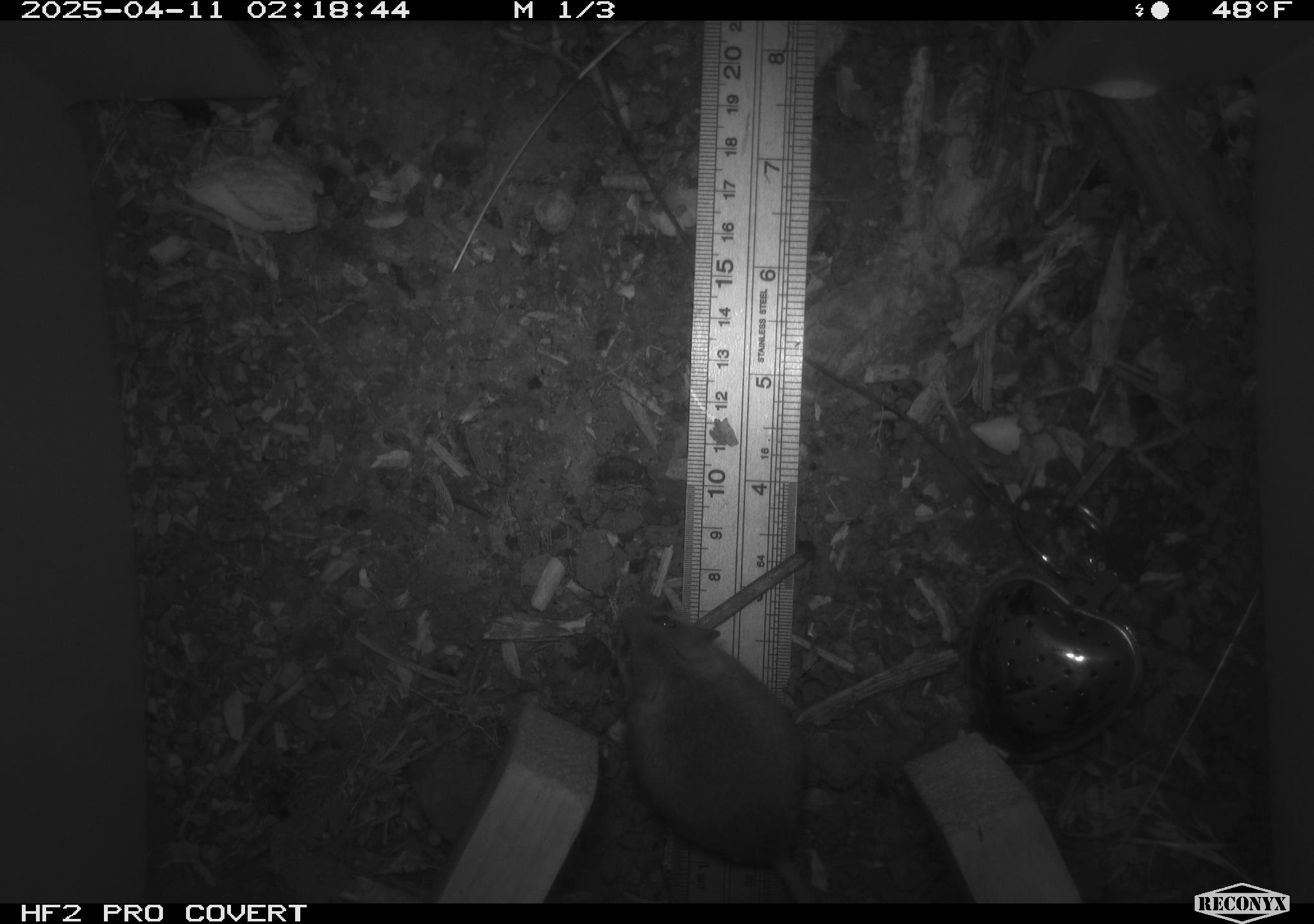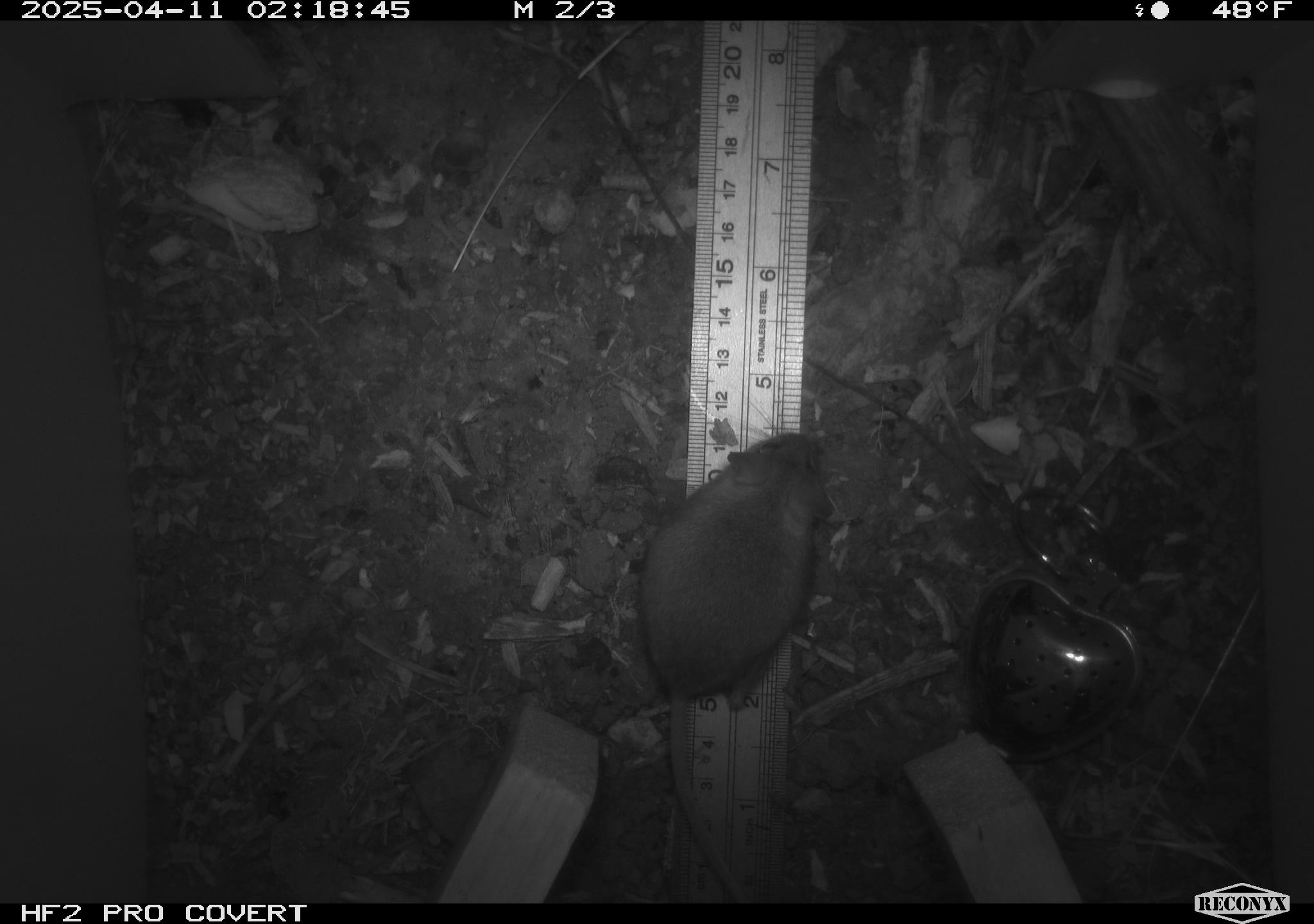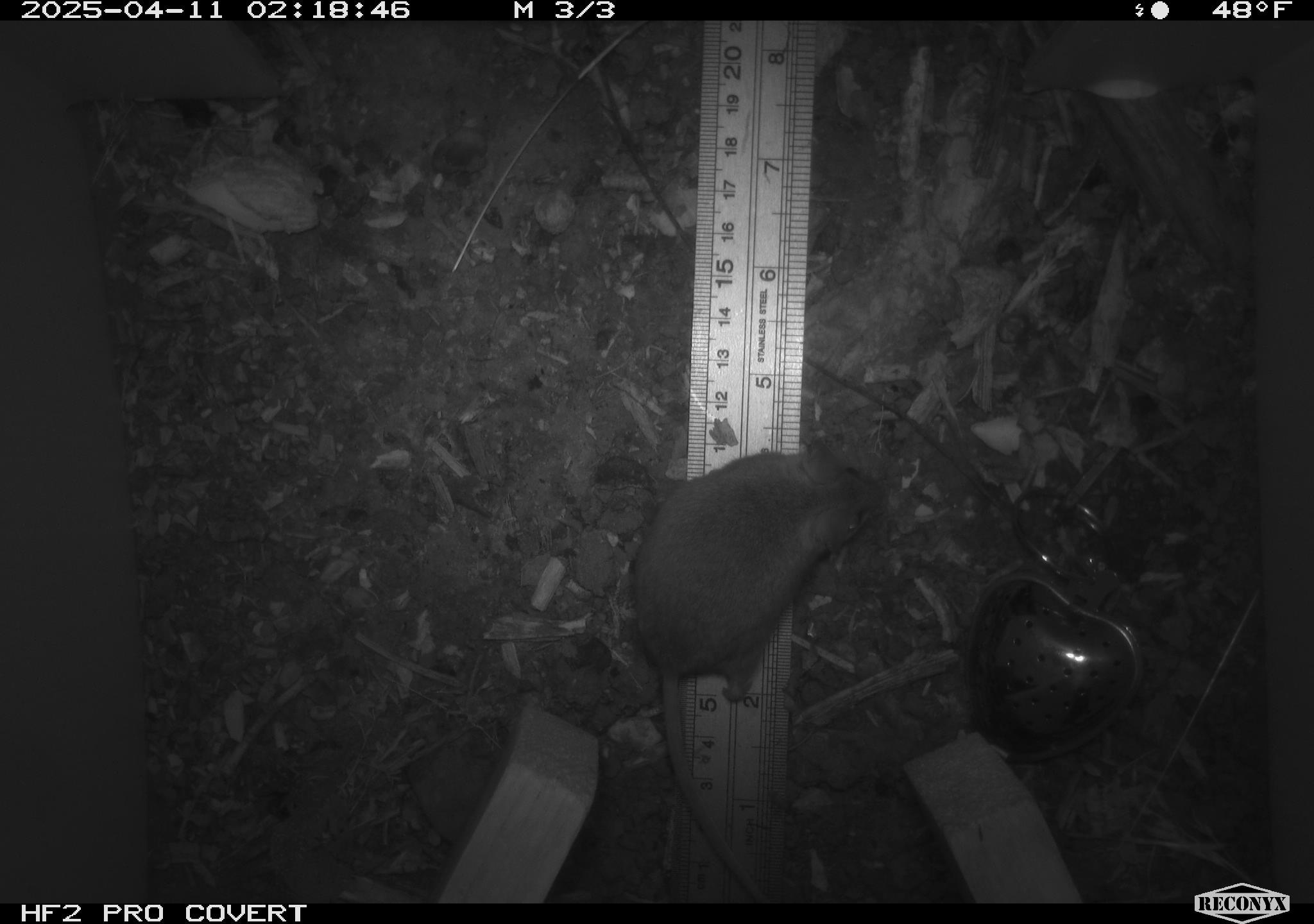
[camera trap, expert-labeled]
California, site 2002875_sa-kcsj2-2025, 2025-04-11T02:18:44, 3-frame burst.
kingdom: Animalia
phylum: Chordata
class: Mammalia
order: Rodentia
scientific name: Rodentia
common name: rodent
Rodent (Rodentia).